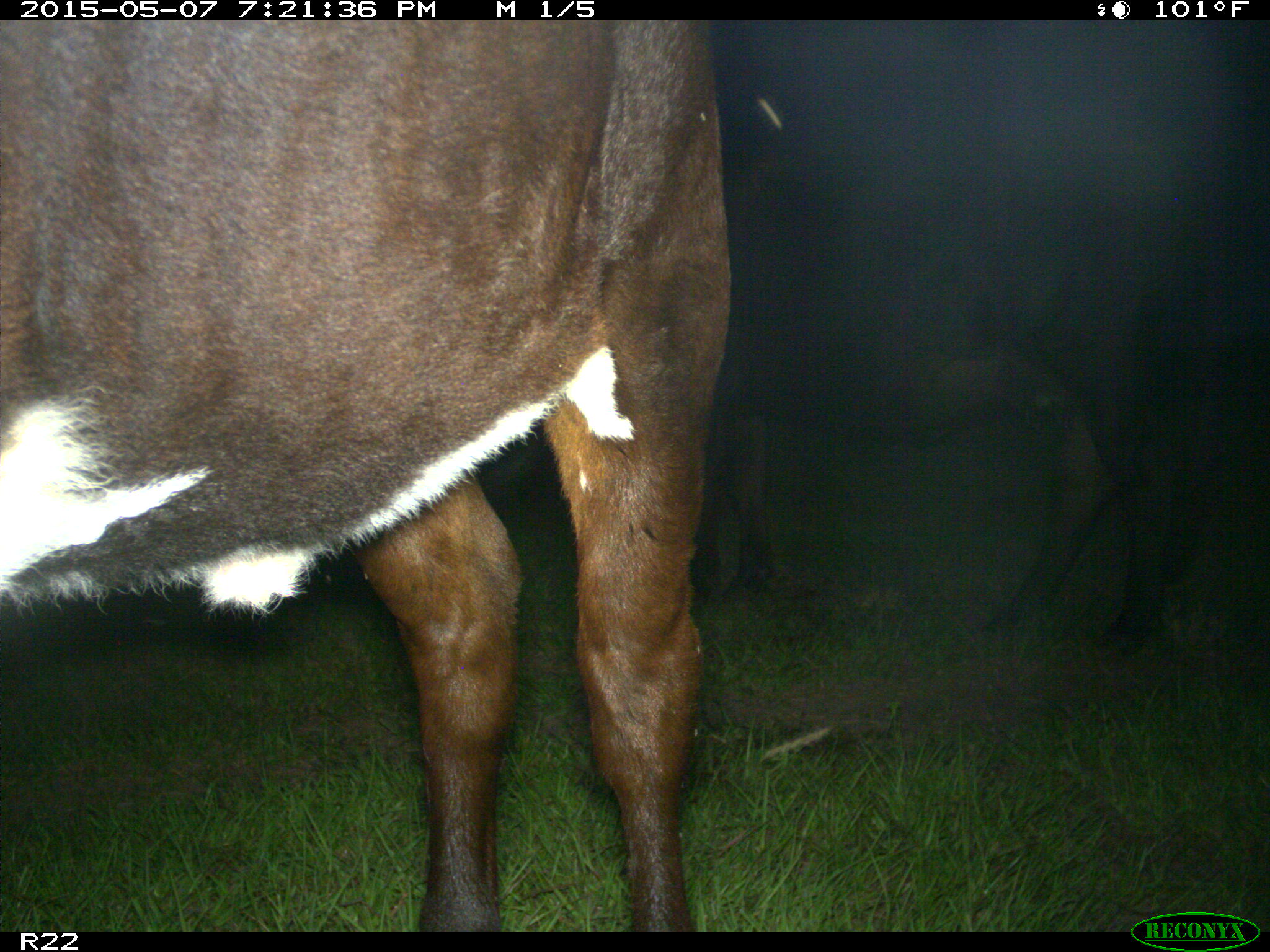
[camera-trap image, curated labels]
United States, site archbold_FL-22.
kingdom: Animalia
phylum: Chordata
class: Mammalia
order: Artiodactyla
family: Bovidae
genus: Bos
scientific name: Bos taurus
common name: domestic cow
Bos taurus (domestic cow).